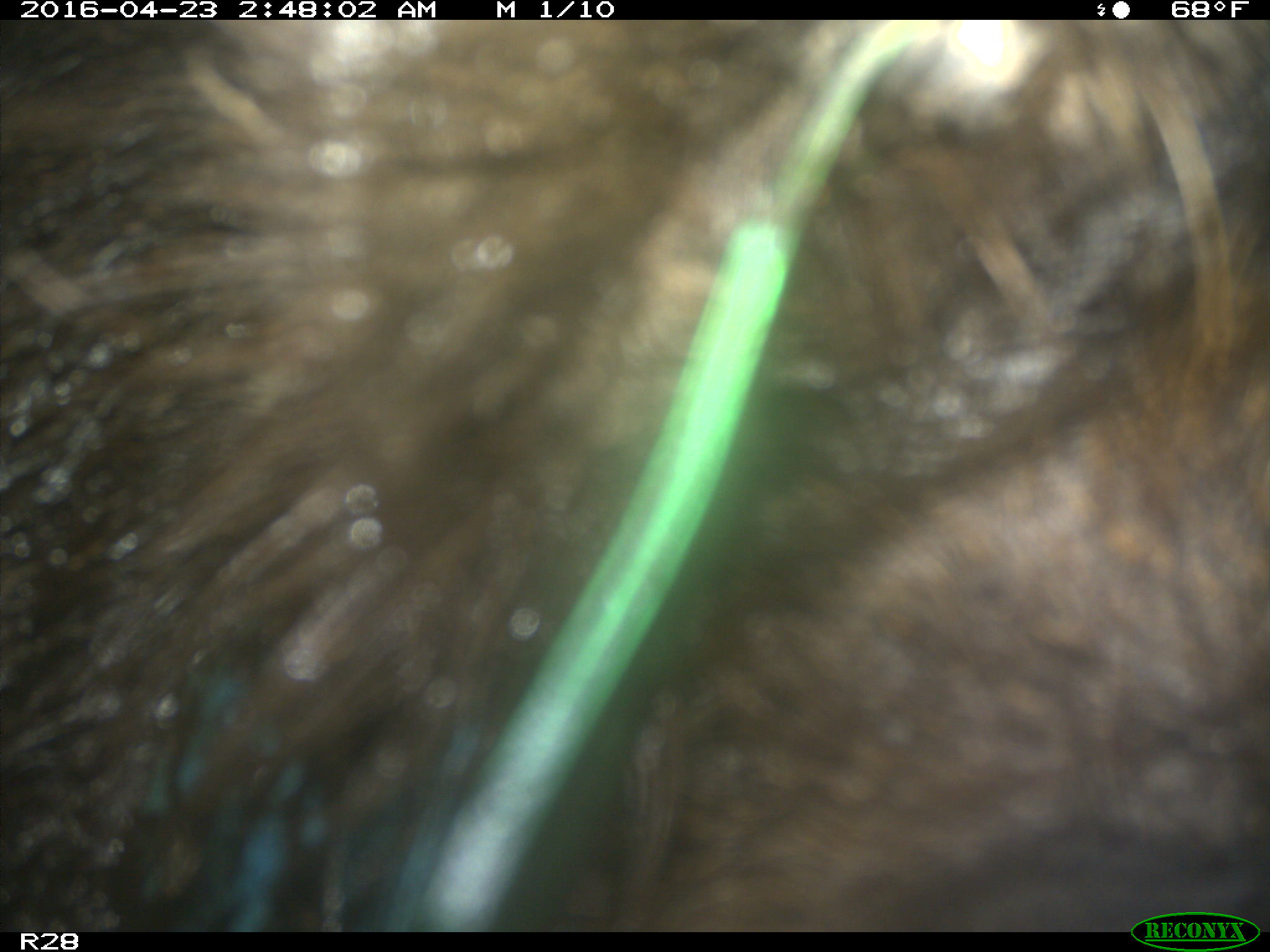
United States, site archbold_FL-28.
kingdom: Animalia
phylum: Chordata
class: Mammalia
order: Artiodactyla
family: Suidae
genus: Sus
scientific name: Sus scrofa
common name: wild boar